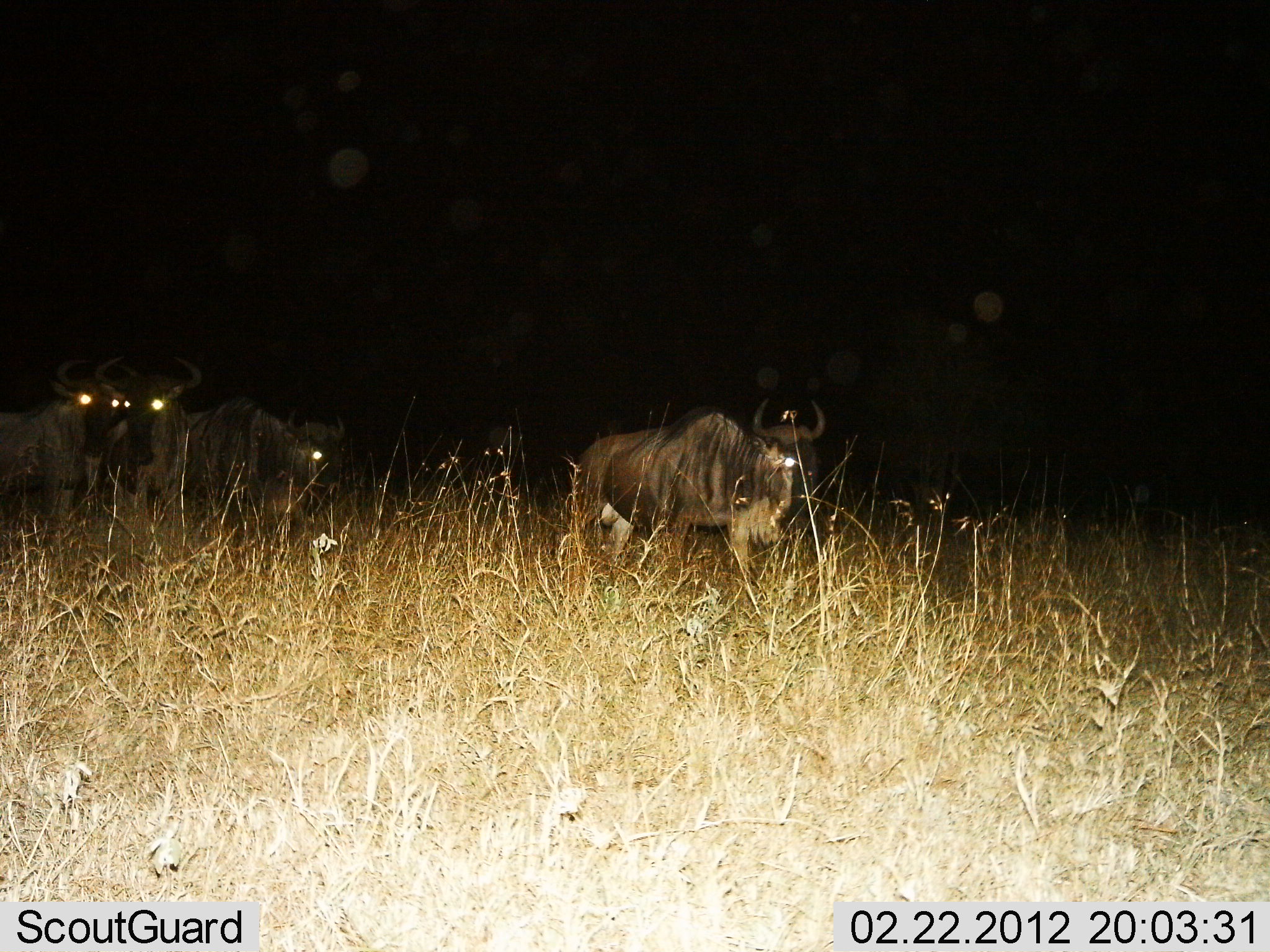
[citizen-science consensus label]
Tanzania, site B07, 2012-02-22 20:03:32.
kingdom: Animalia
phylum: Chordata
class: Mammalia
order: Artiodactyla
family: Bovidae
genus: Connochaetes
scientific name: Connochaetes taurinus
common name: blue wildebeest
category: wildebeest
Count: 4.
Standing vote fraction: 72%.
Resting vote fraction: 3%.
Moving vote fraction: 34%.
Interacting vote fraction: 0%.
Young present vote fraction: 0%.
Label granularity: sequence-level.